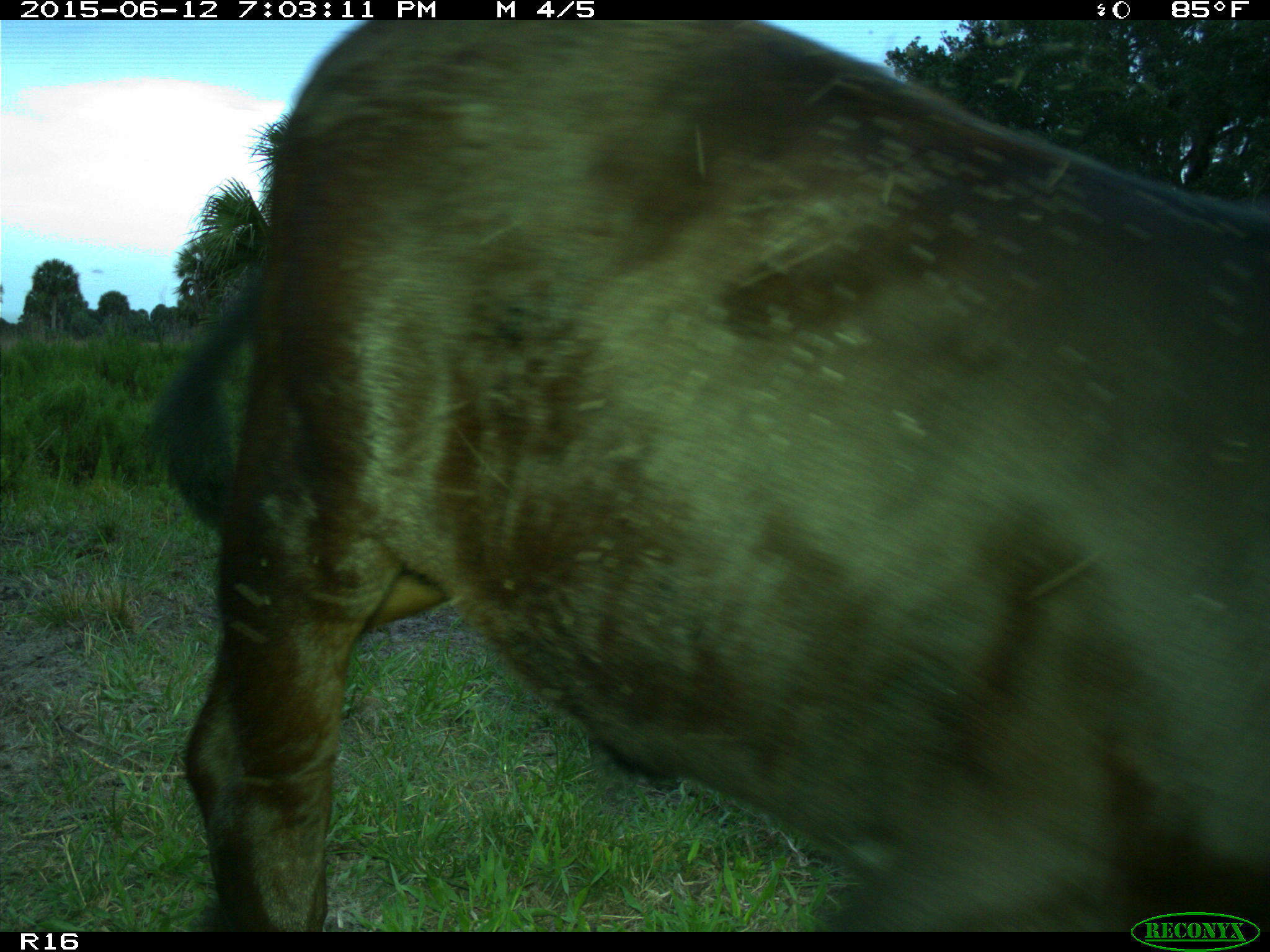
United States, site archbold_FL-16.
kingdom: Animalia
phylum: Chordata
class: Mammalia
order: Artiodactyla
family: Bovidae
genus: Bos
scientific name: Bos taurus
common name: domestic cow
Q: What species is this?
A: Bos taurus (domestic cow).